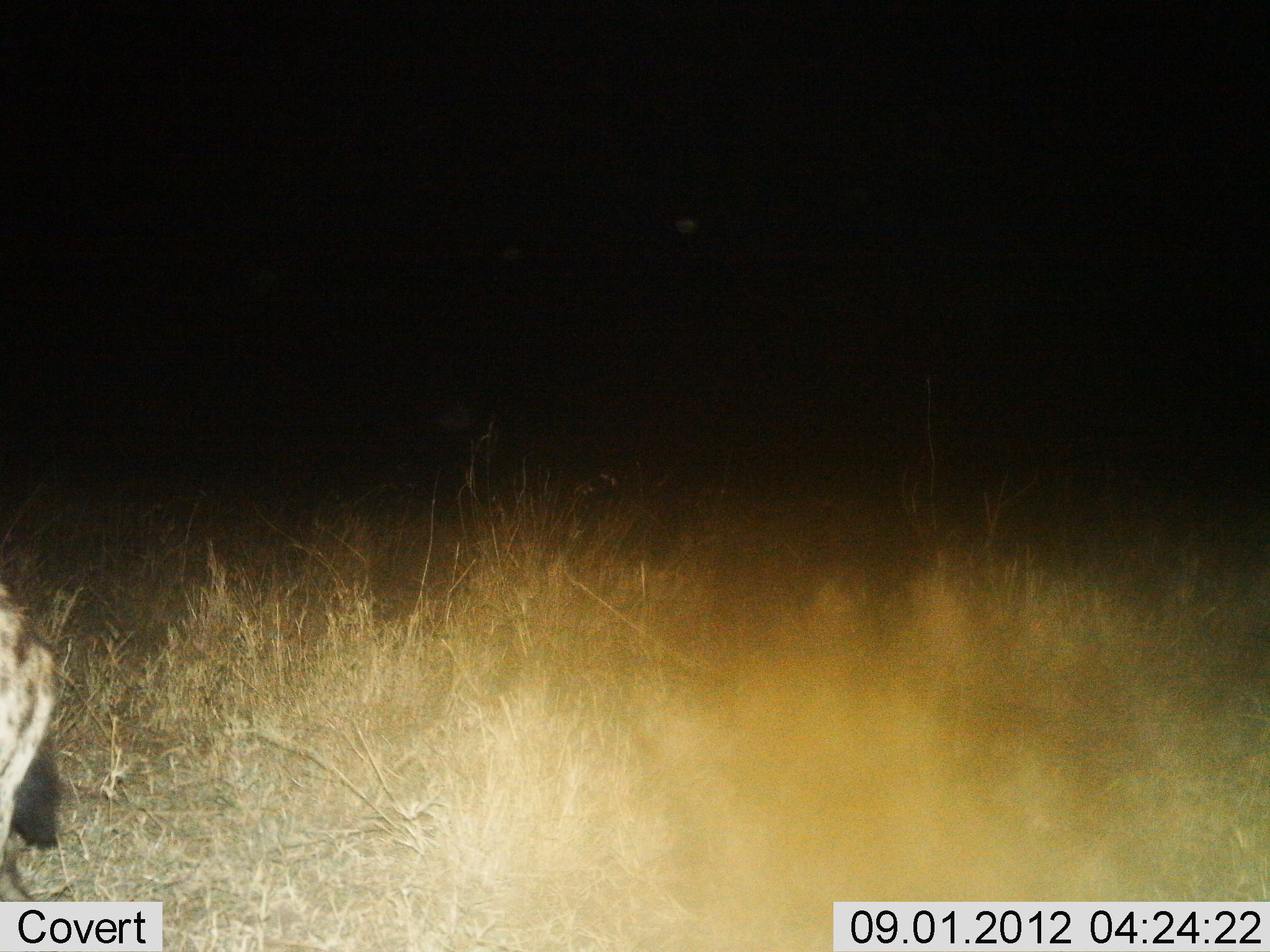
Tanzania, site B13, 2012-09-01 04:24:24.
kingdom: Animalia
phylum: Chordata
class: Mammalia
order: Carnivora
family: Hyaenidae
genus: Crocuta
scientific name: Crocuta crocuta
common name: spotted hyena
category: hyenaspotted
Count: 1.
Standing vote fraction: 60%.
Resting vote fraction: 0%.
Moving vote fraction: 40%.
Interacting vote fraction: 0%.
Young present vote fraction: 0%.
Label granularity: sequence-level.